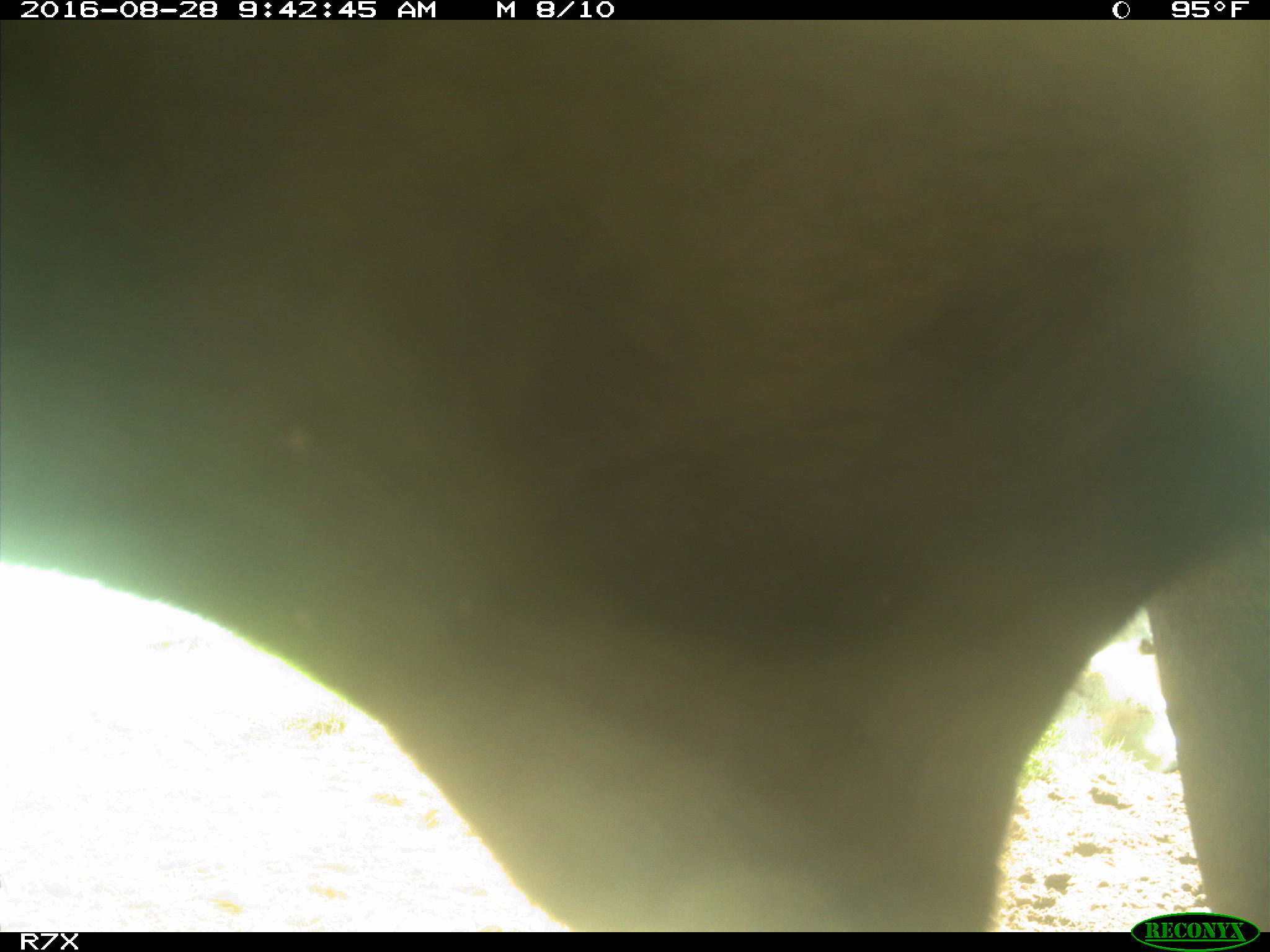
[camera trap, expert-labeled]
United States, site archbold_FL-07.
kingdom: Animalia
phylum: Chordata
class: Mammalia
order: Artiodactyla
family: Bovidae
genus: Bos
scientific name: Bos taurus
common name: domestic cow